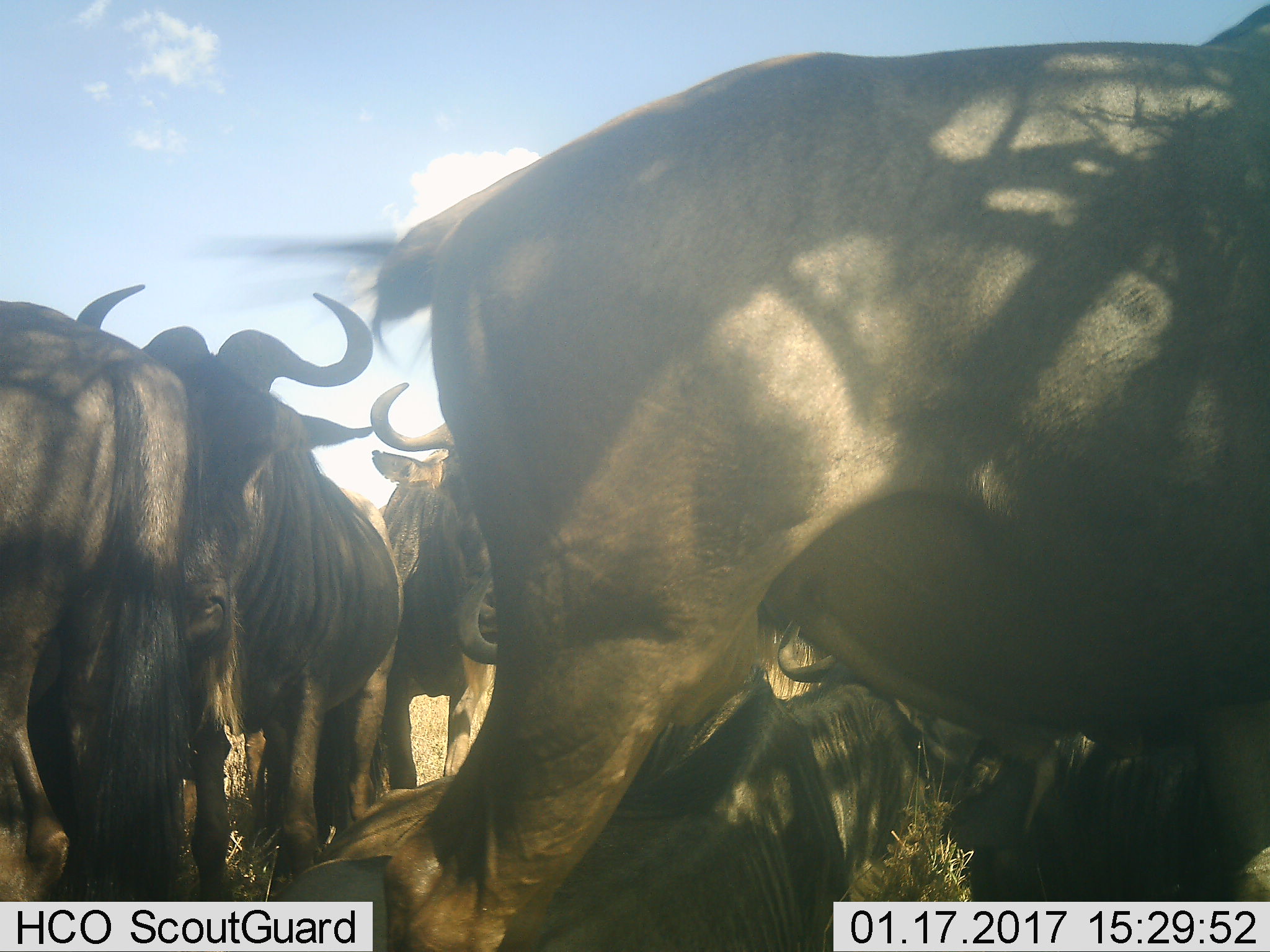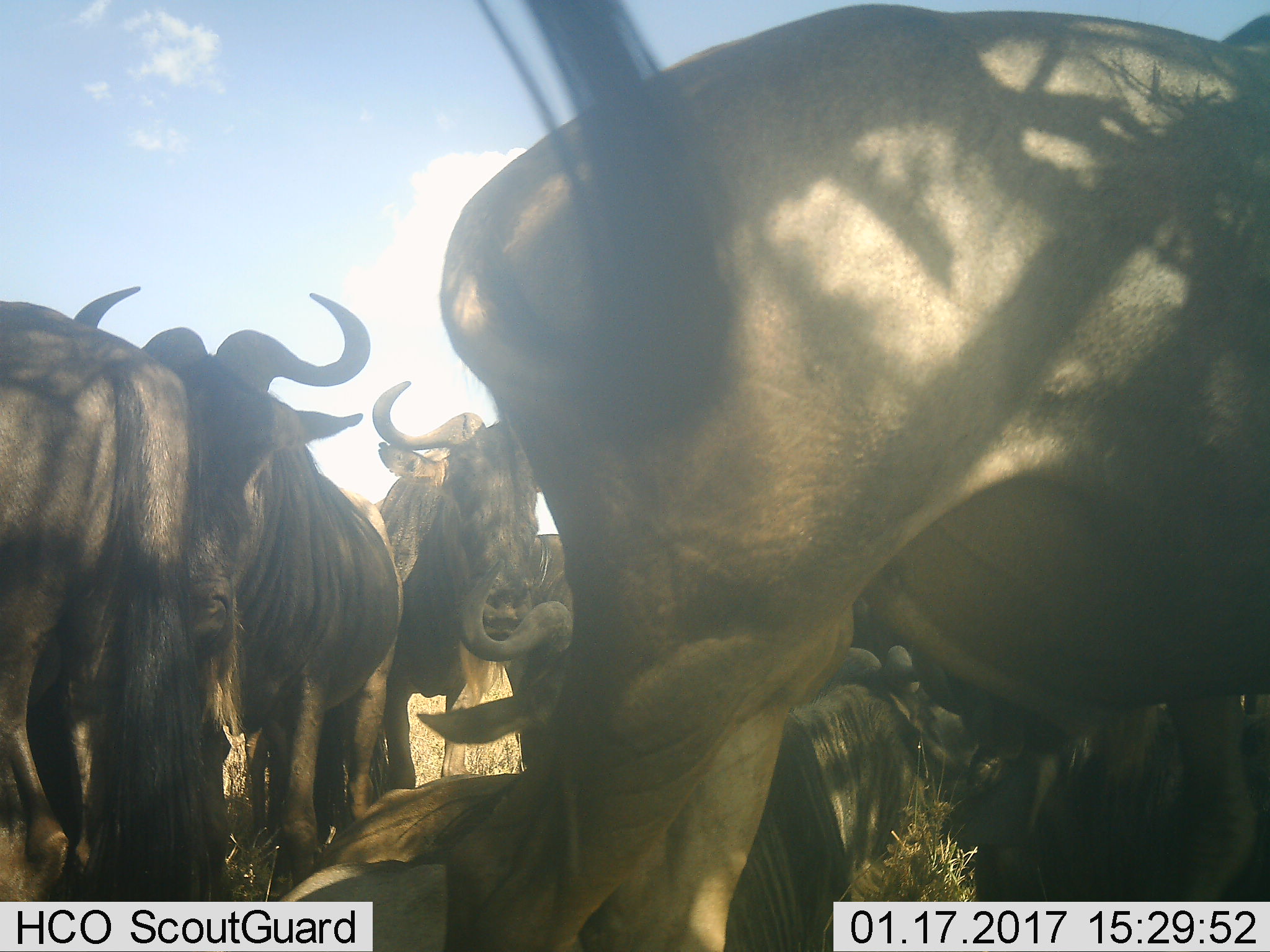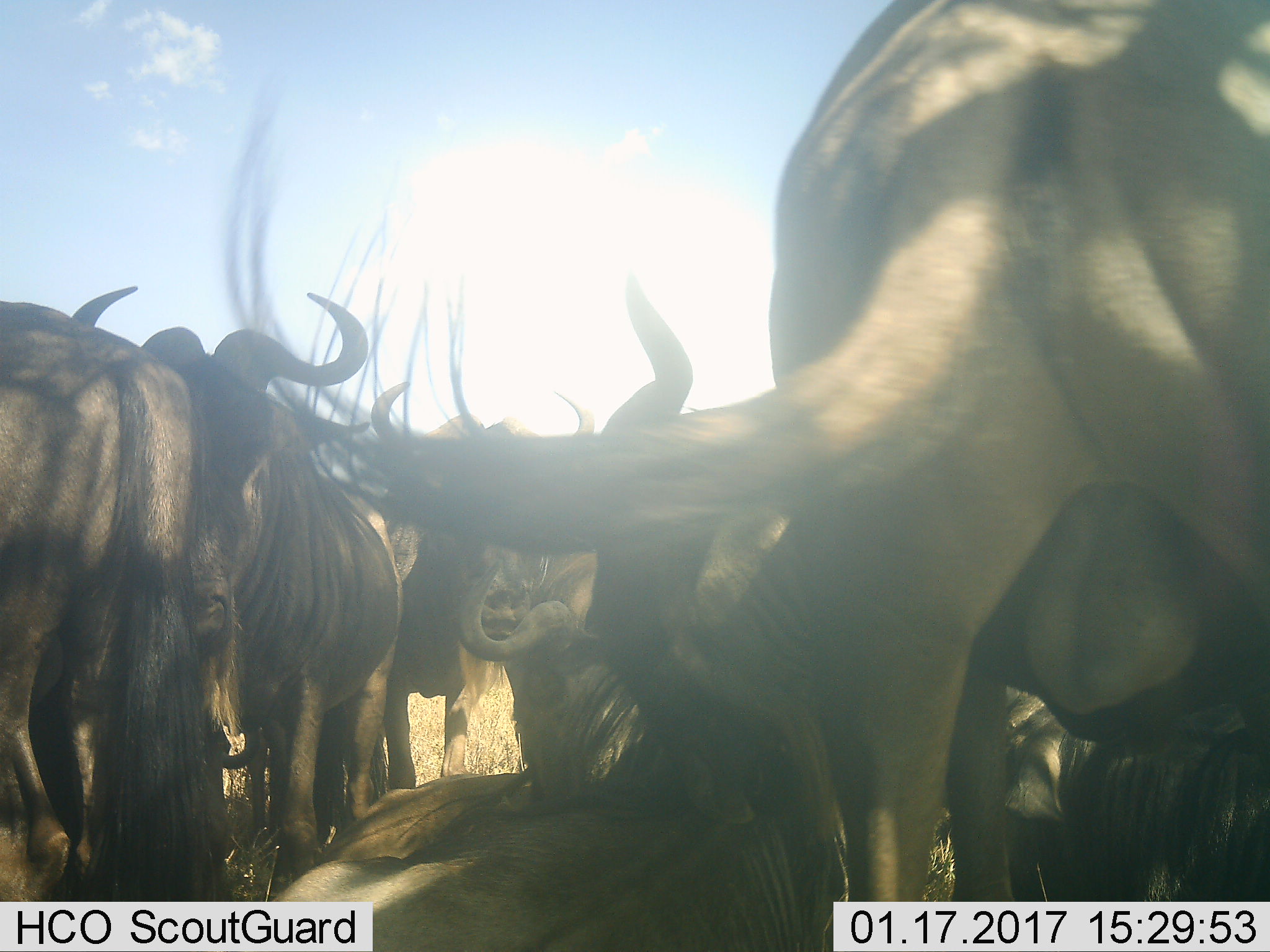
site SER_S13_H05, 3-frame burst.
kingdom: Animalia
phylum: Chordata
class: Mammalia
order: Artiodactyla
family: Bovidae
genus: Connochaetes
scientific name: Connochaetes taurinus taurinus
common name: blue wildebeest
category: wildebeestblue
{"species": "wildebeestblue (blue wildebeest) (Connochaetes taurinus taurinus)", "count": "6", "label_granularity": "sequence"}